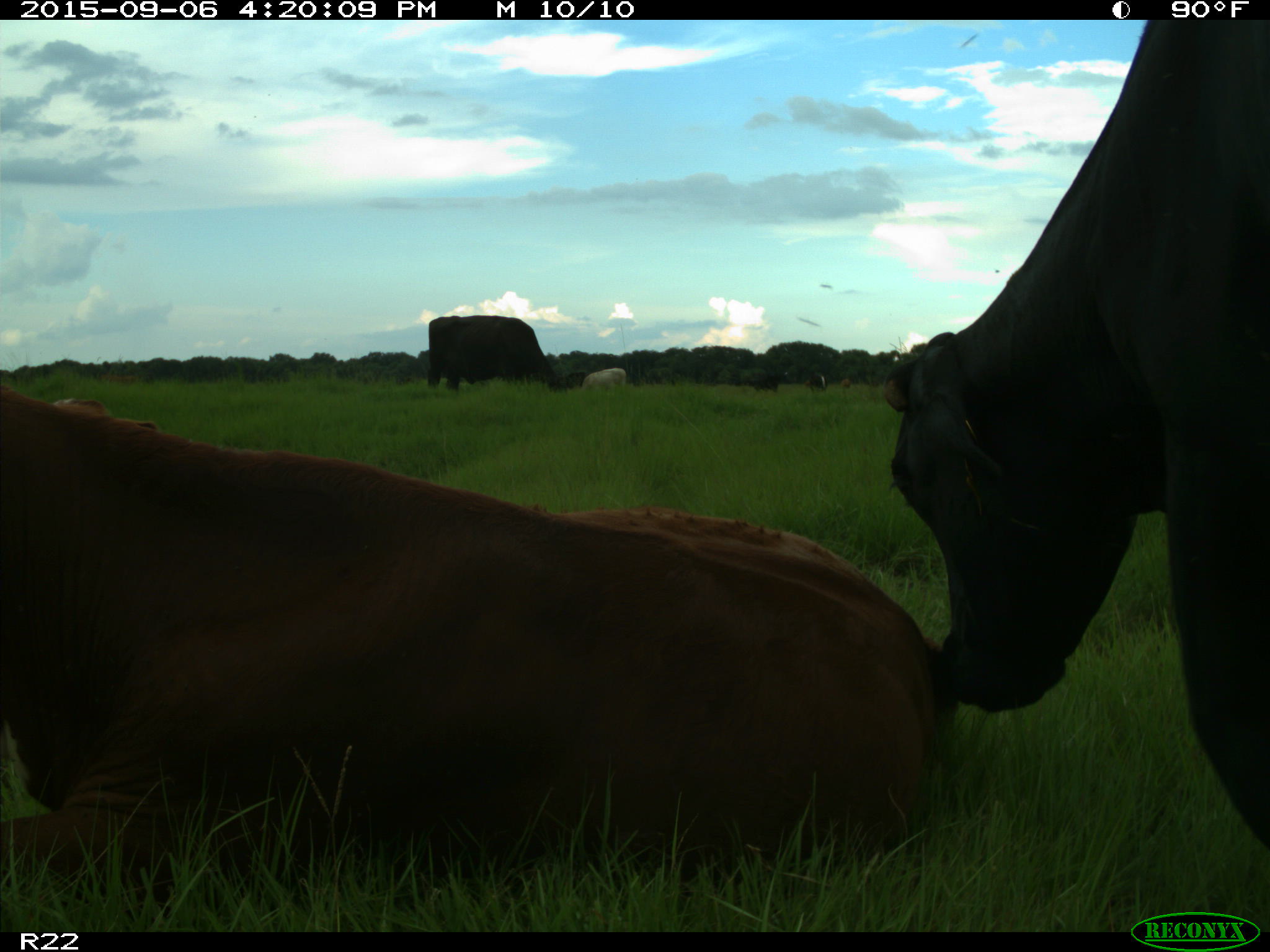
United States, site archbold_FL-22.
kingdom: Animalia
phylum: Chordata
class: Mammalia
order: Artiodactyla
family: Bovidae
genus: Bos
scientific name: Bos taurus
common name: domestic cow